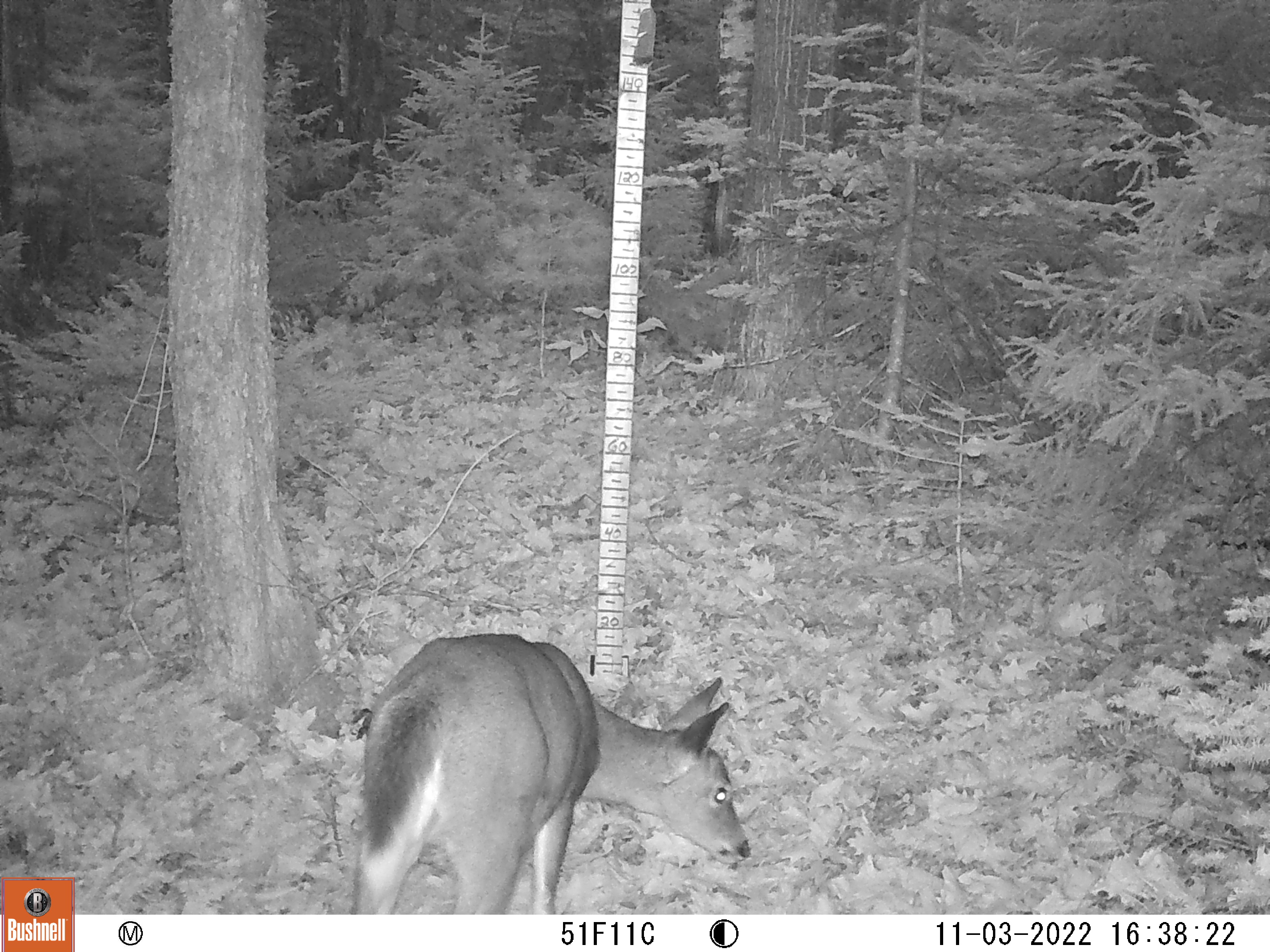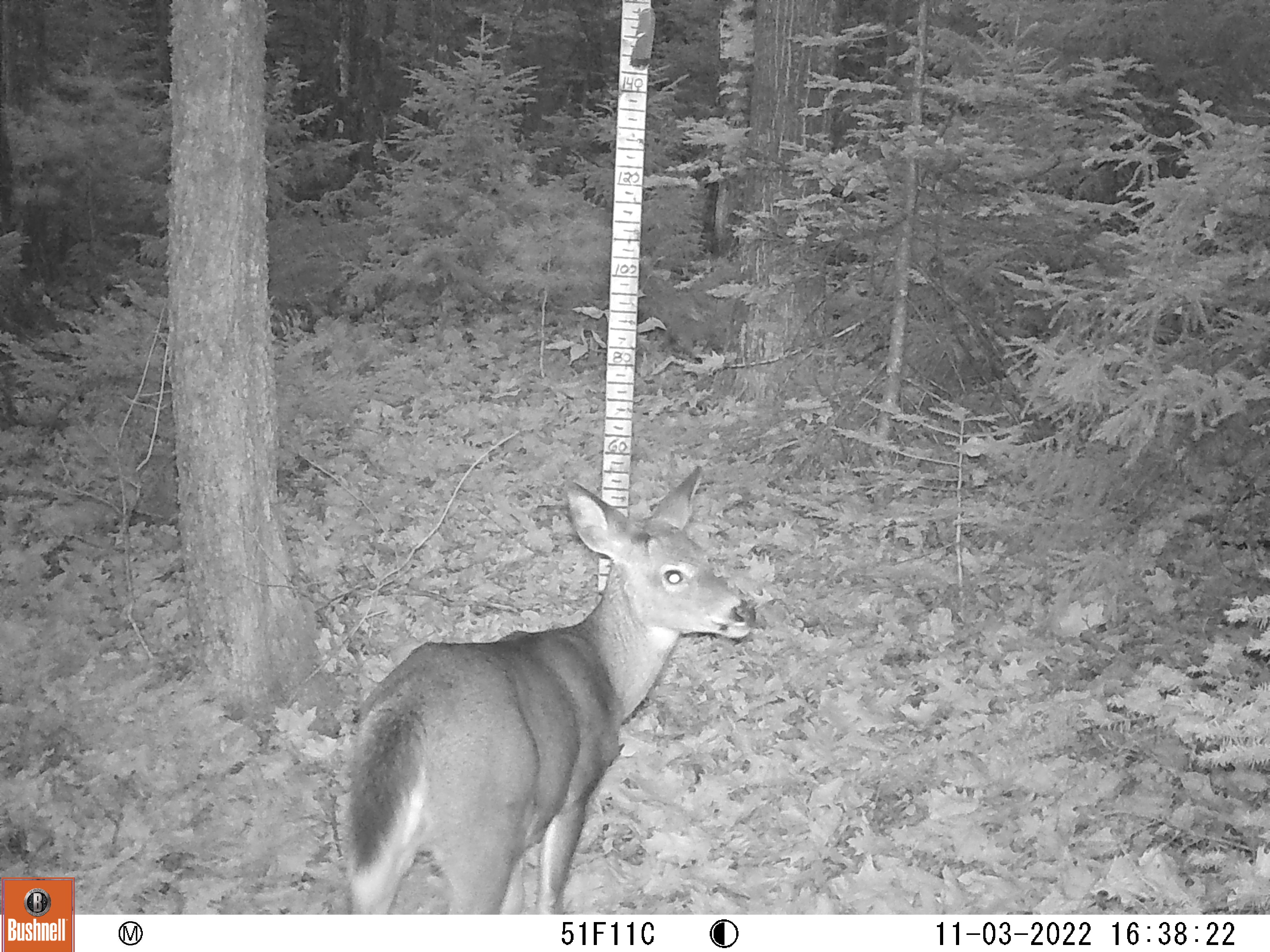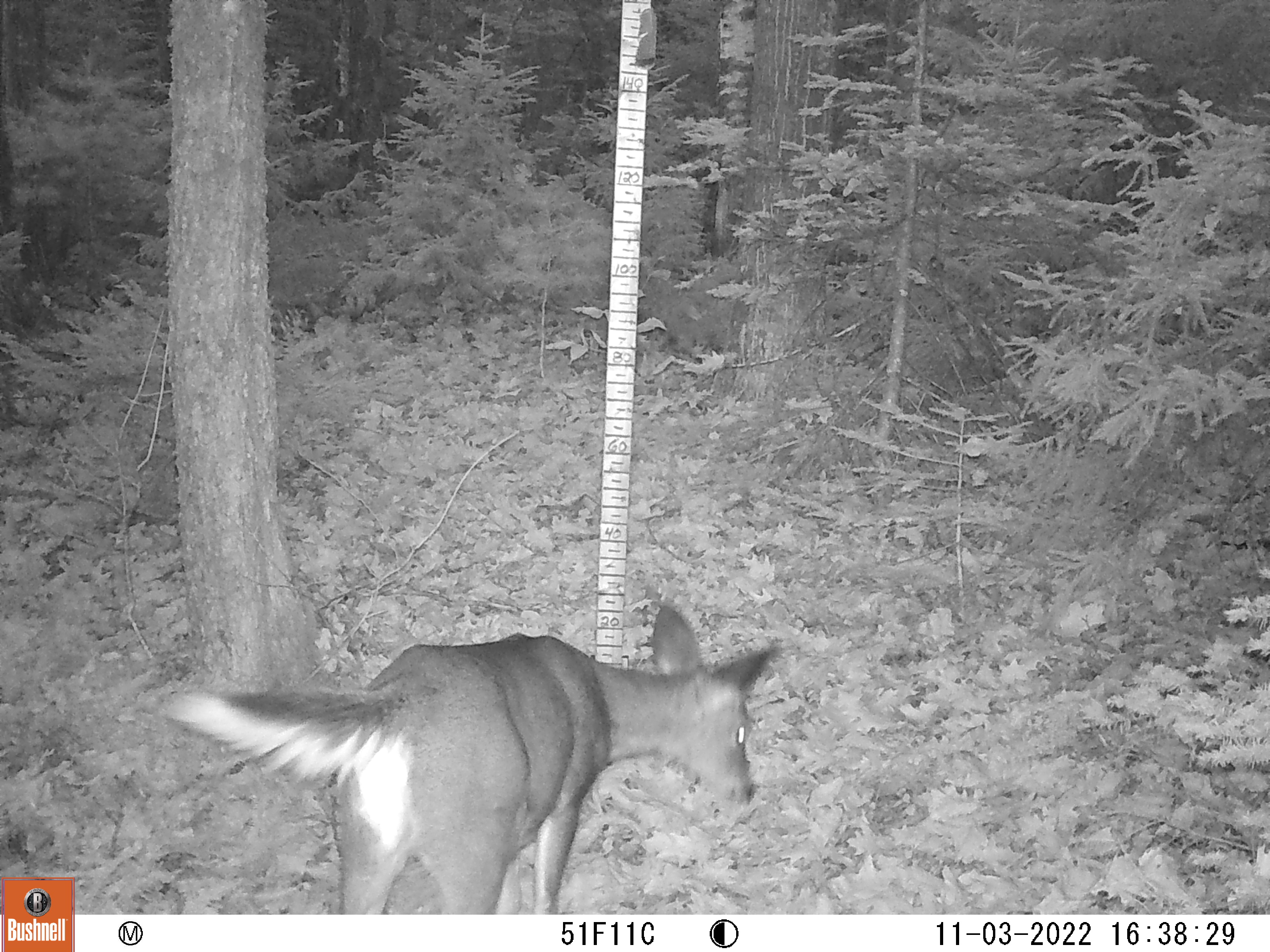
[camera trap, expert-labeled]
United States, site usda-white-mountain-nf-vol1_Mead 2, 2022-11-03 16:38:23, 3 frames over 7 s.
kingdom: Animalia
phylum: Chordata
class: Mammalia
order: Artiodactyla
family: Cervidae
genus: Odocoileus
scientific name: Odocoileus virginianus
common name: white-tailed deer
White-tailed deer (Odocoileus virginianus).